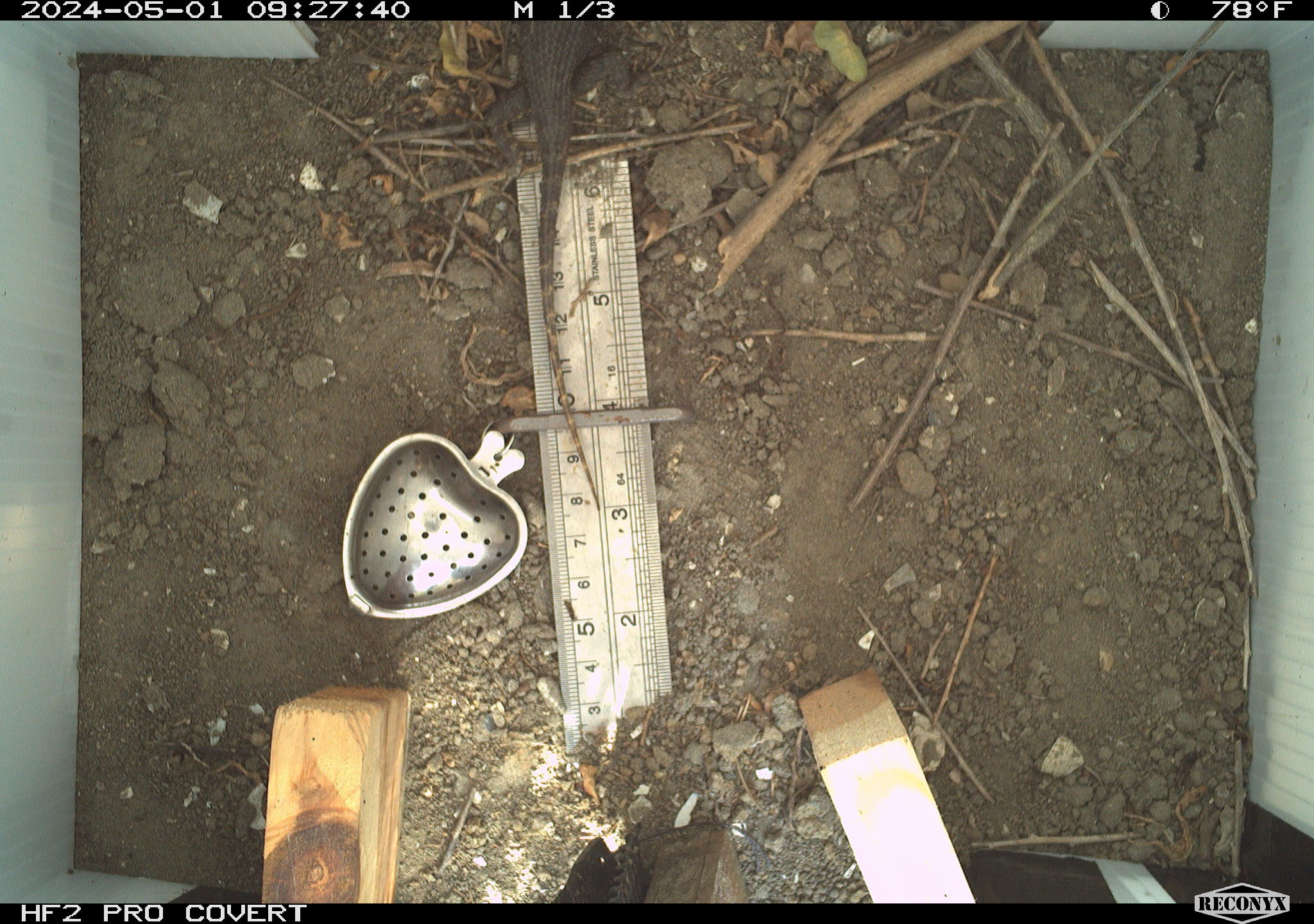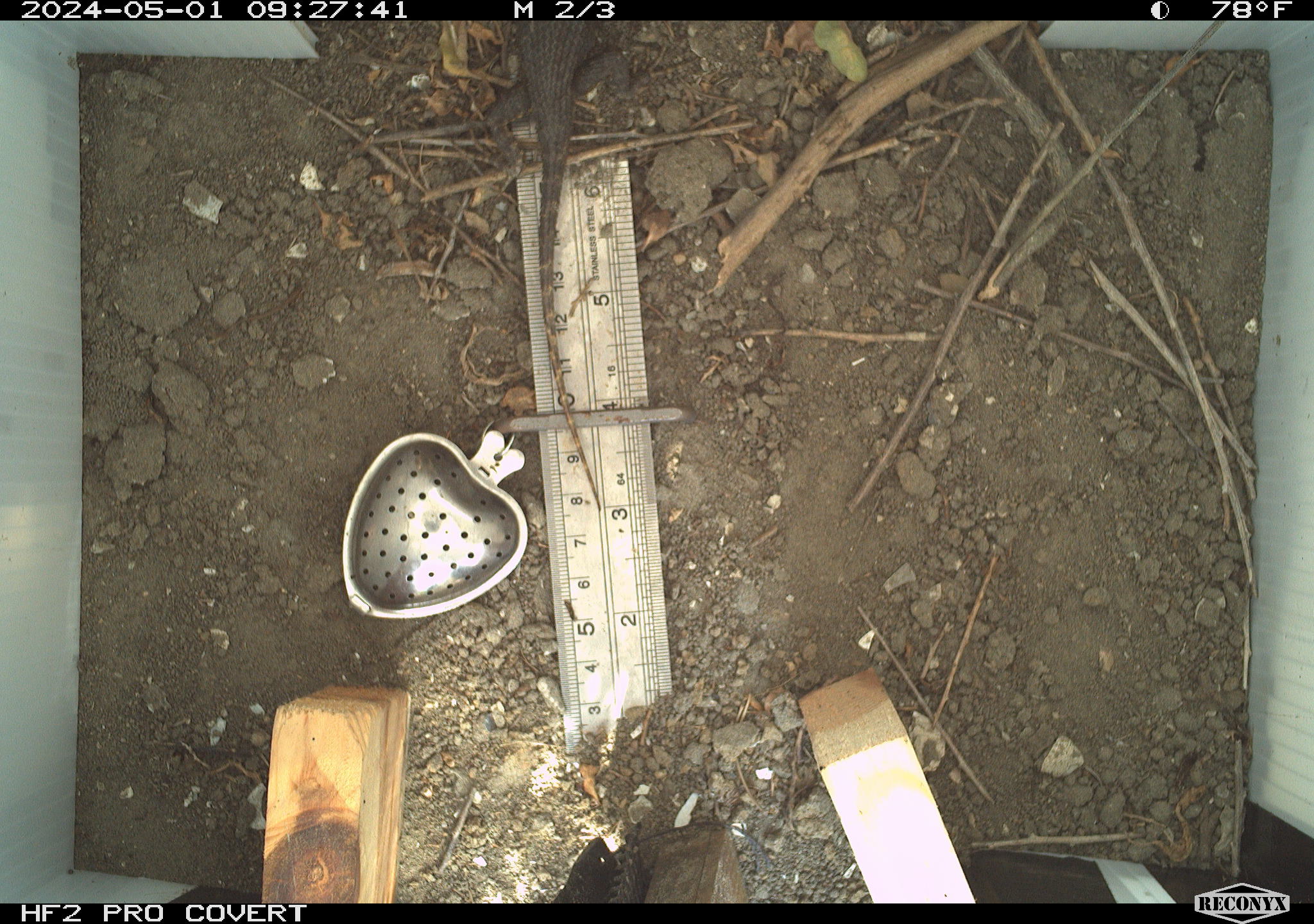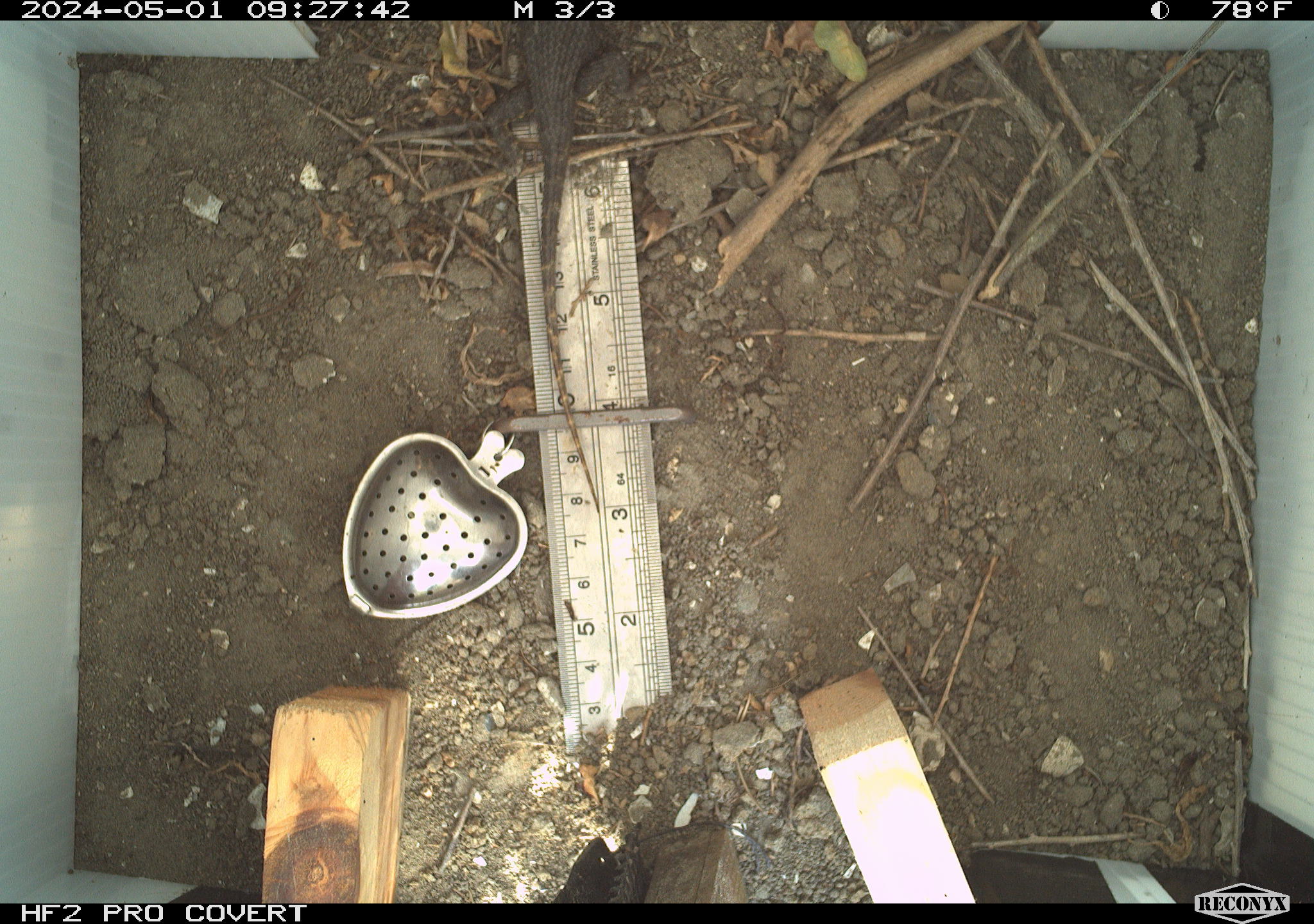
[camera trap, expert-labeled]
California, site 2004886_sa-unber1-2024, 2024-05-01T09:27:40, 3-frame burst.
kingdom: Animalia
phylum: Chordata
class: Reptilia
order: Squamata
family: Phrynosomatidae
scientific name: Phrynosomatidae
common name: phrynosomatid lizards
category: phrynosomatidae family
Phrynosomatidae family (phrynosomatid lizards) (Phrynosomatidae).